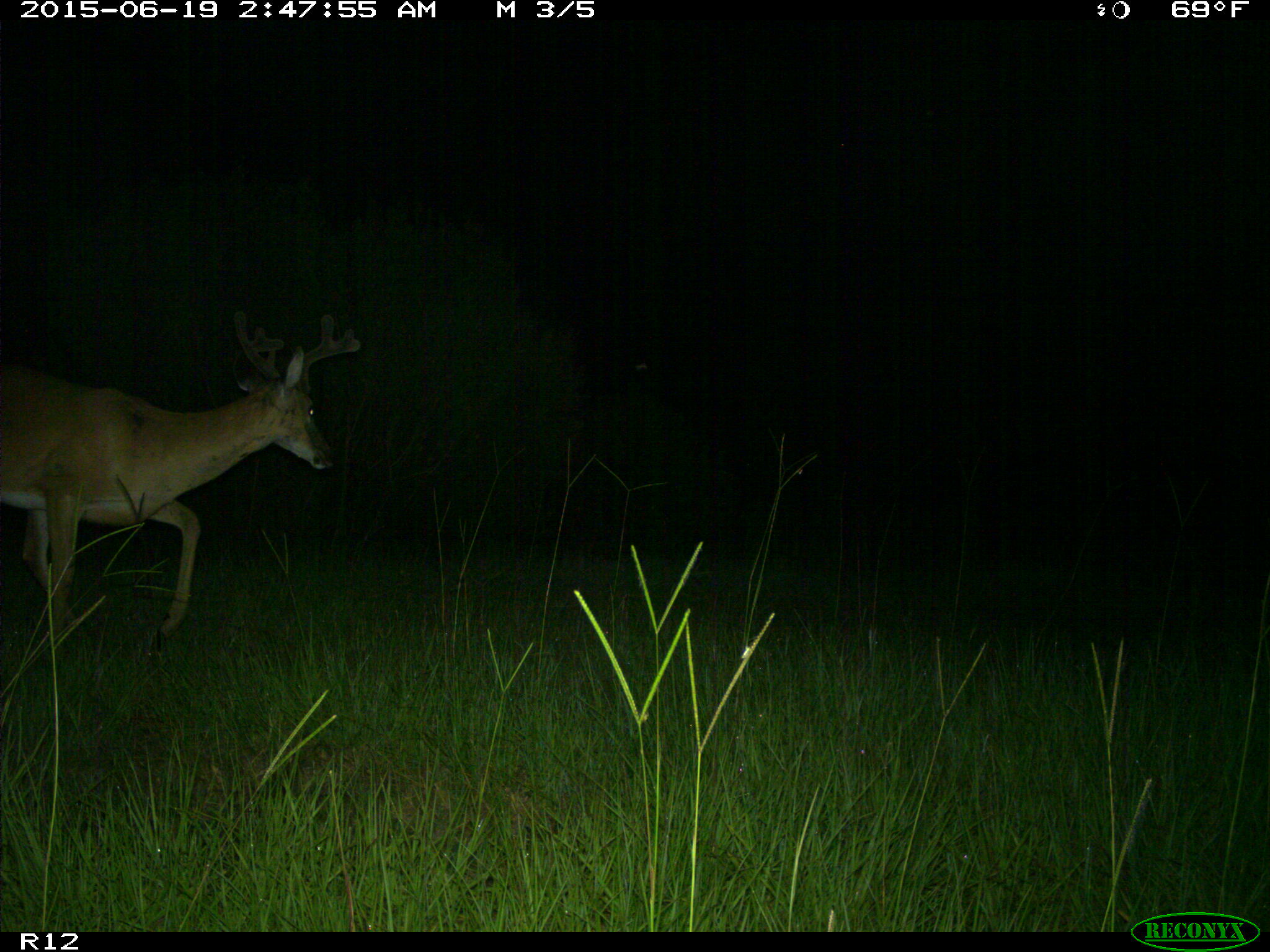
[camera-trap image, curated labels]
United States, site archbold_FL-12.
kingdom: Animalia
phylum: Chordata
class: Mammalia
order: Artiodactyla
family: Cervidae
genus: Odocoileus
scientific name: Odocoileus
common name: deer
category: unidentified deer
Unidentified deer (deer) (Odocoileus).